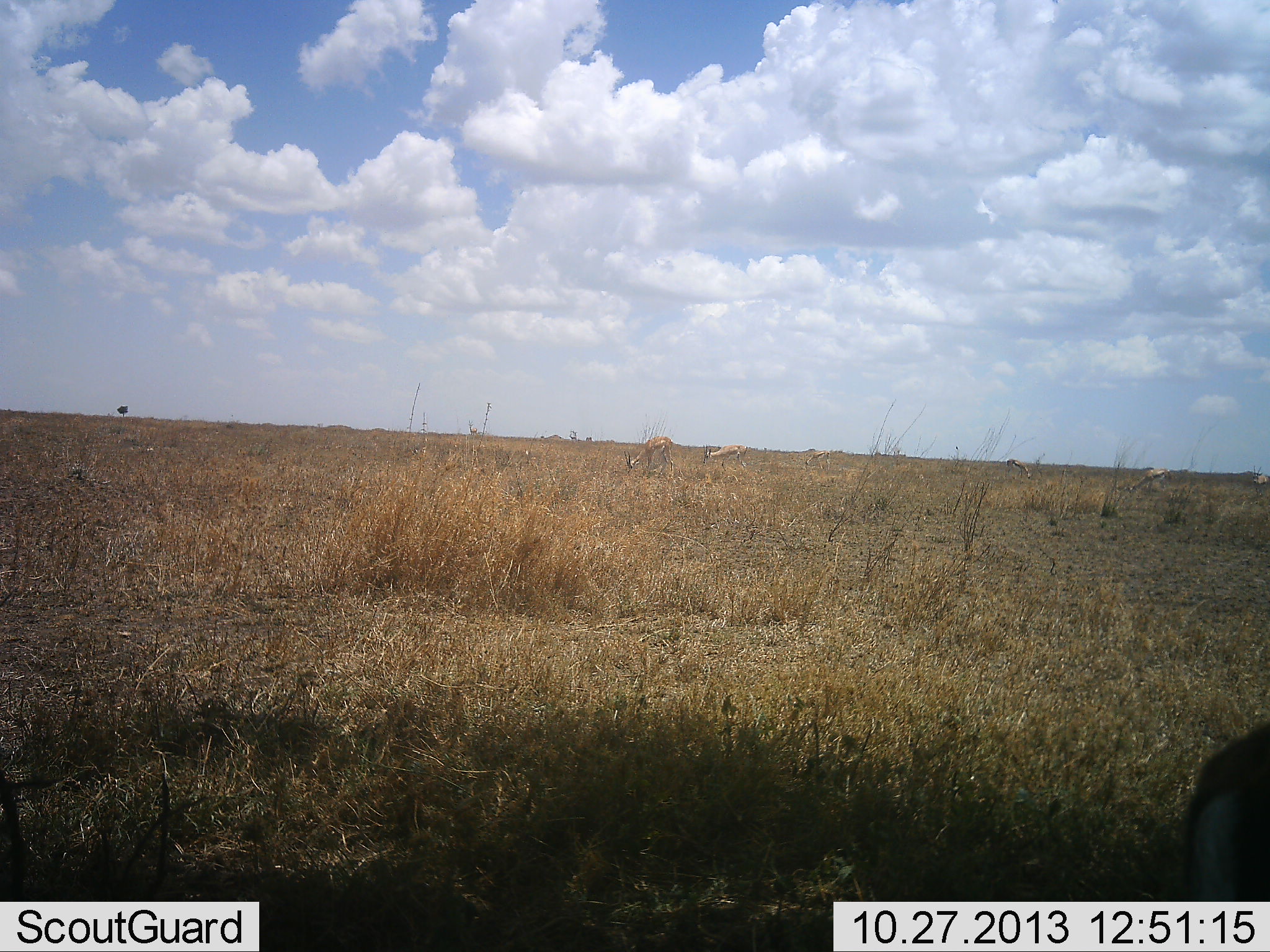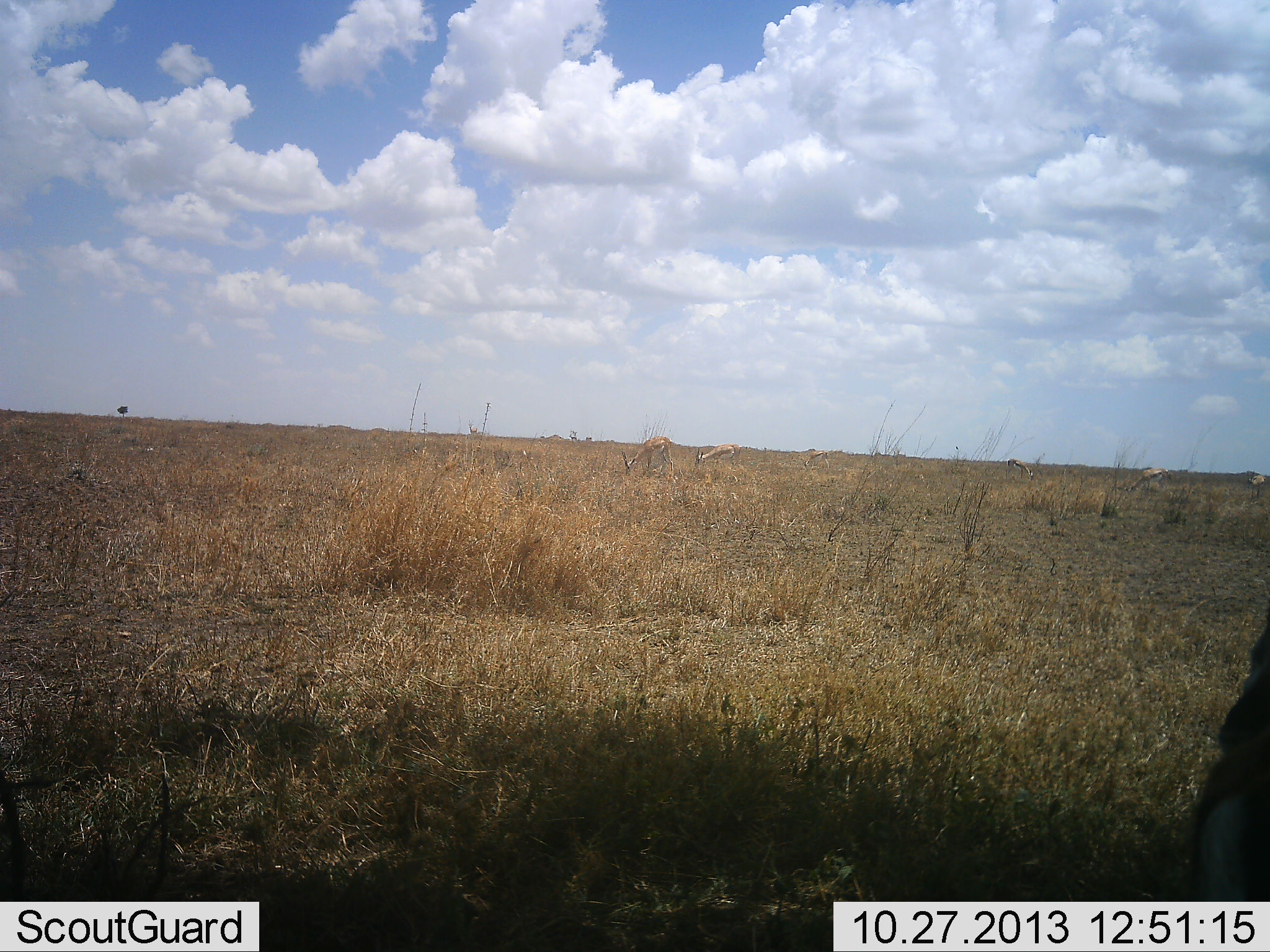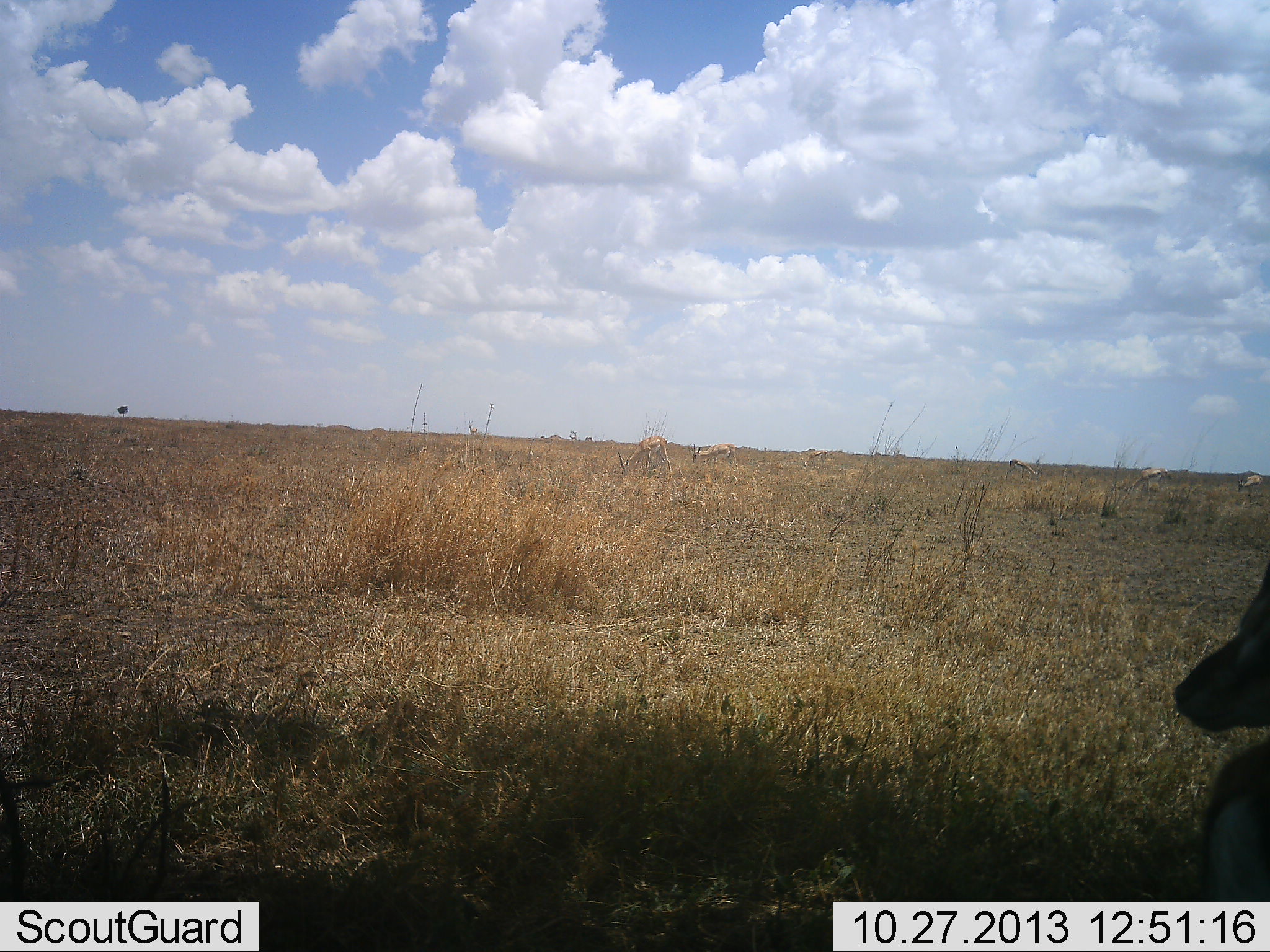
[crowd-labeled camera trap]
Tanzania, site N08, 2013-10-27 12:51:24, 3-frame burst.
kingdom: Animalia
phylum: Chordata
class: Mammalia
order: Artiodactyla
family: Bovidae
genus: Eudorcas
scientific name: Eudorcas thomsonii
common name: thomson's gazelle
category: gazellethomsons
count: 3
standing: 67%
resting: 8%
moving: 17%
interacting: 0%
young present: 0%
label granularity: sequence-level